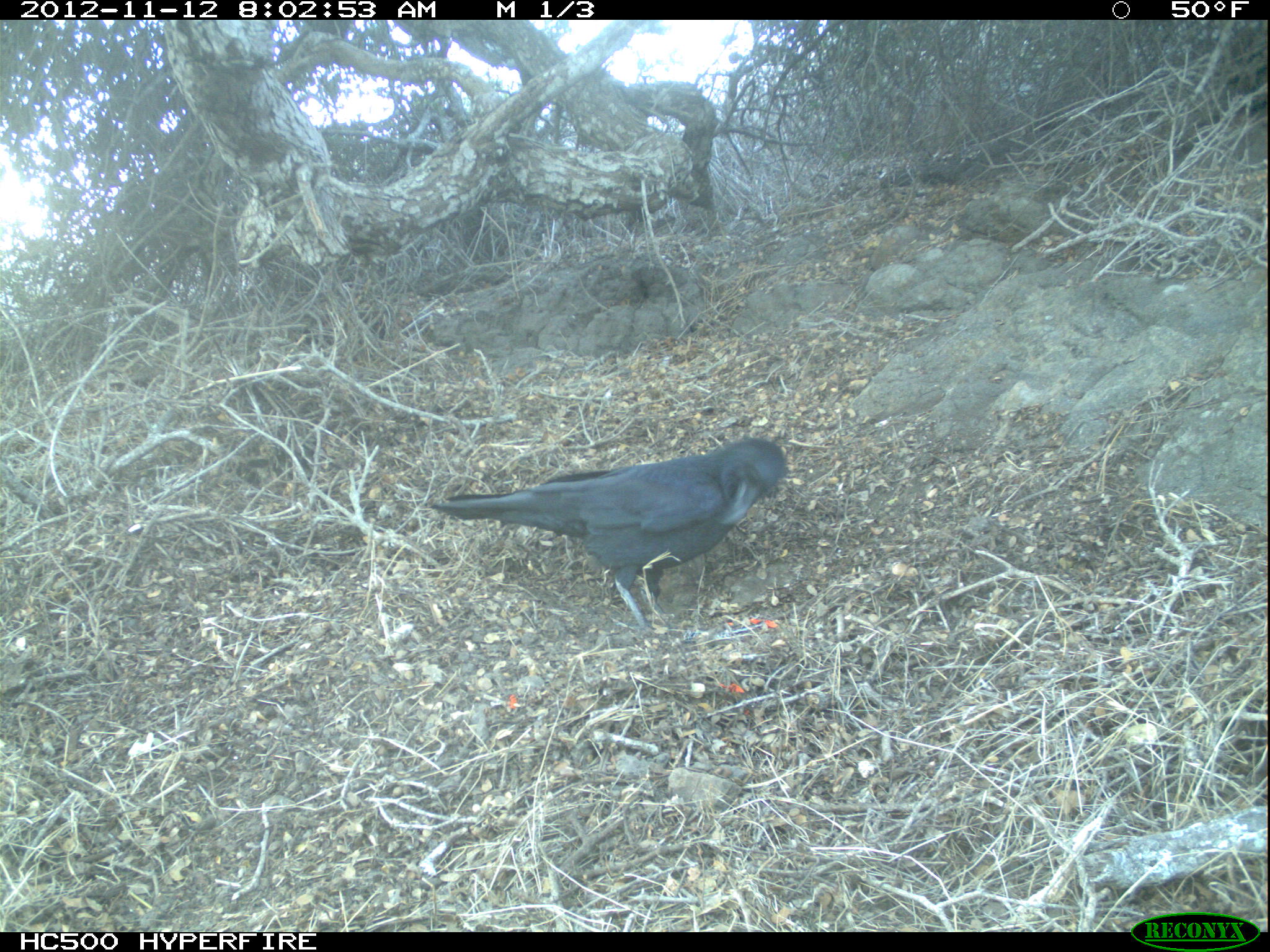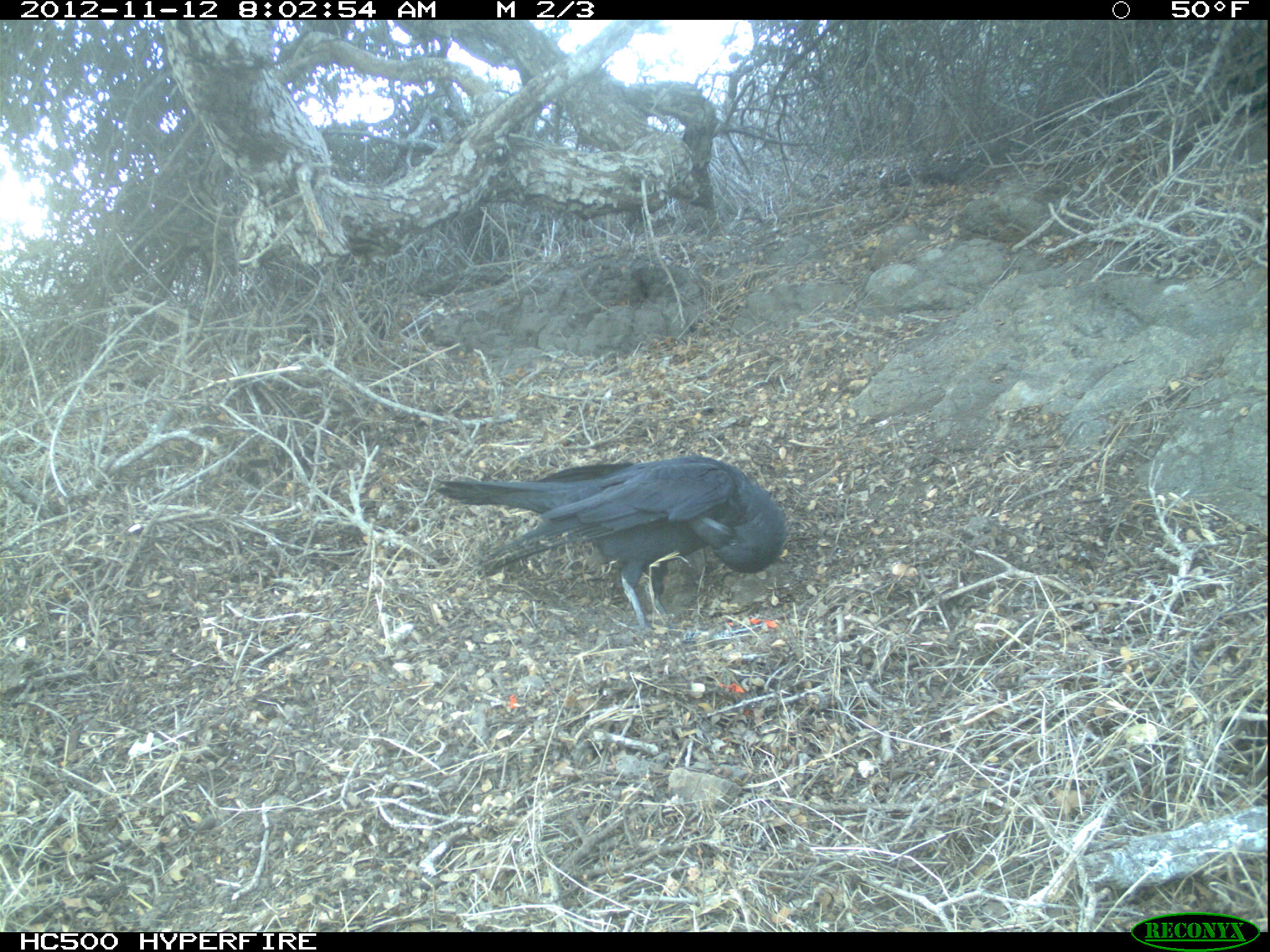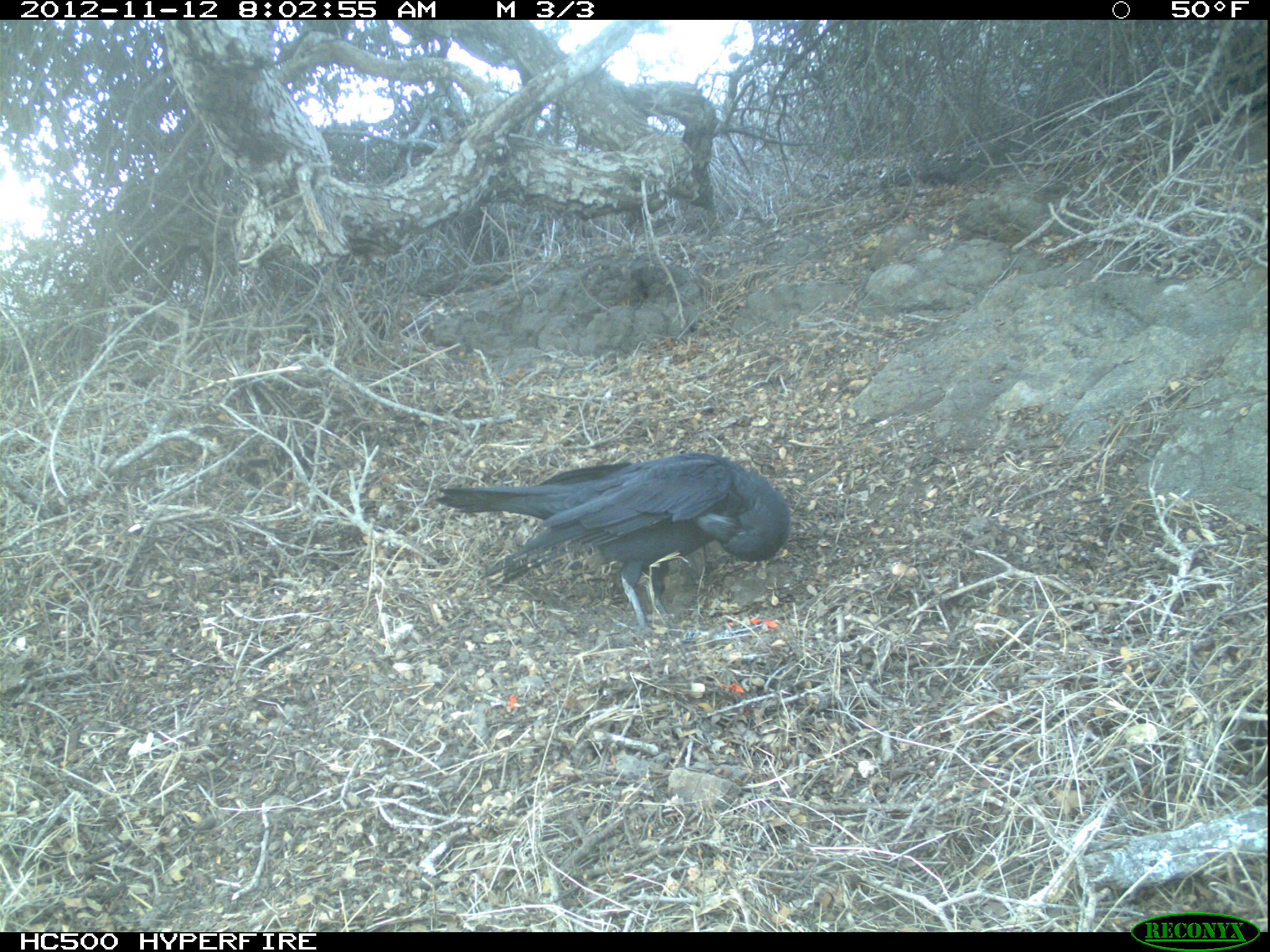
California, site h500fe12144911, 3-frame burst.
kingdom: Animalia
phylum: Chordata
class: Aves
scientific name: Aves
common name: bird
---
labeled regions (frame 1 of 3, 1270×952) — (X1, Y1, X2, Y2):
bird: (429, 438, 784, 638)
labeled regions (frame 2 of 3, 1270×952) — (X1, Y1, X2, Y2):
bird: (433, 455, 787, 640)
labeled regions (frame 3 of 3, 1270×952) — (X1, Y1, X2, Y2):
bird: (437, 454, 790, 631)